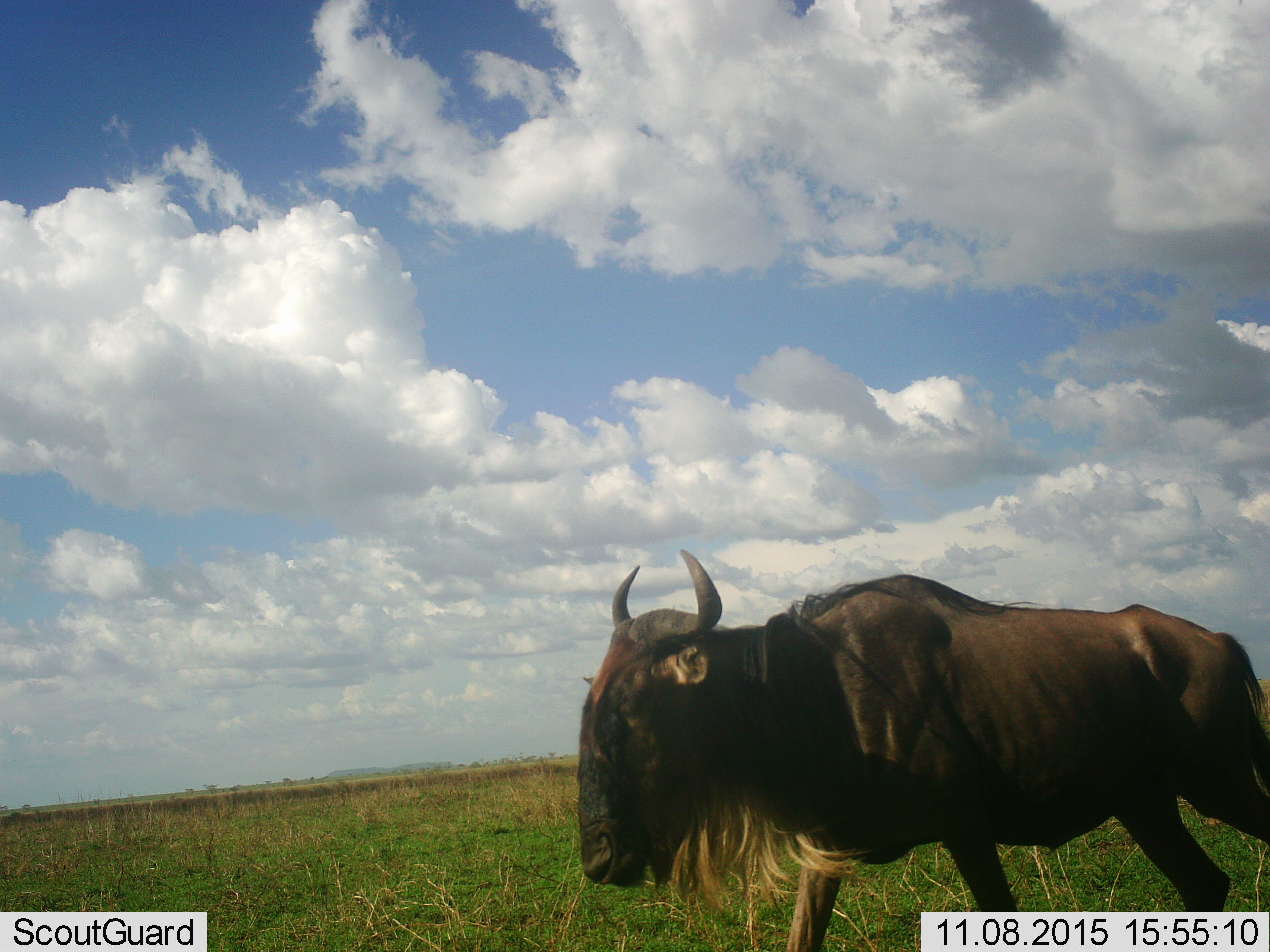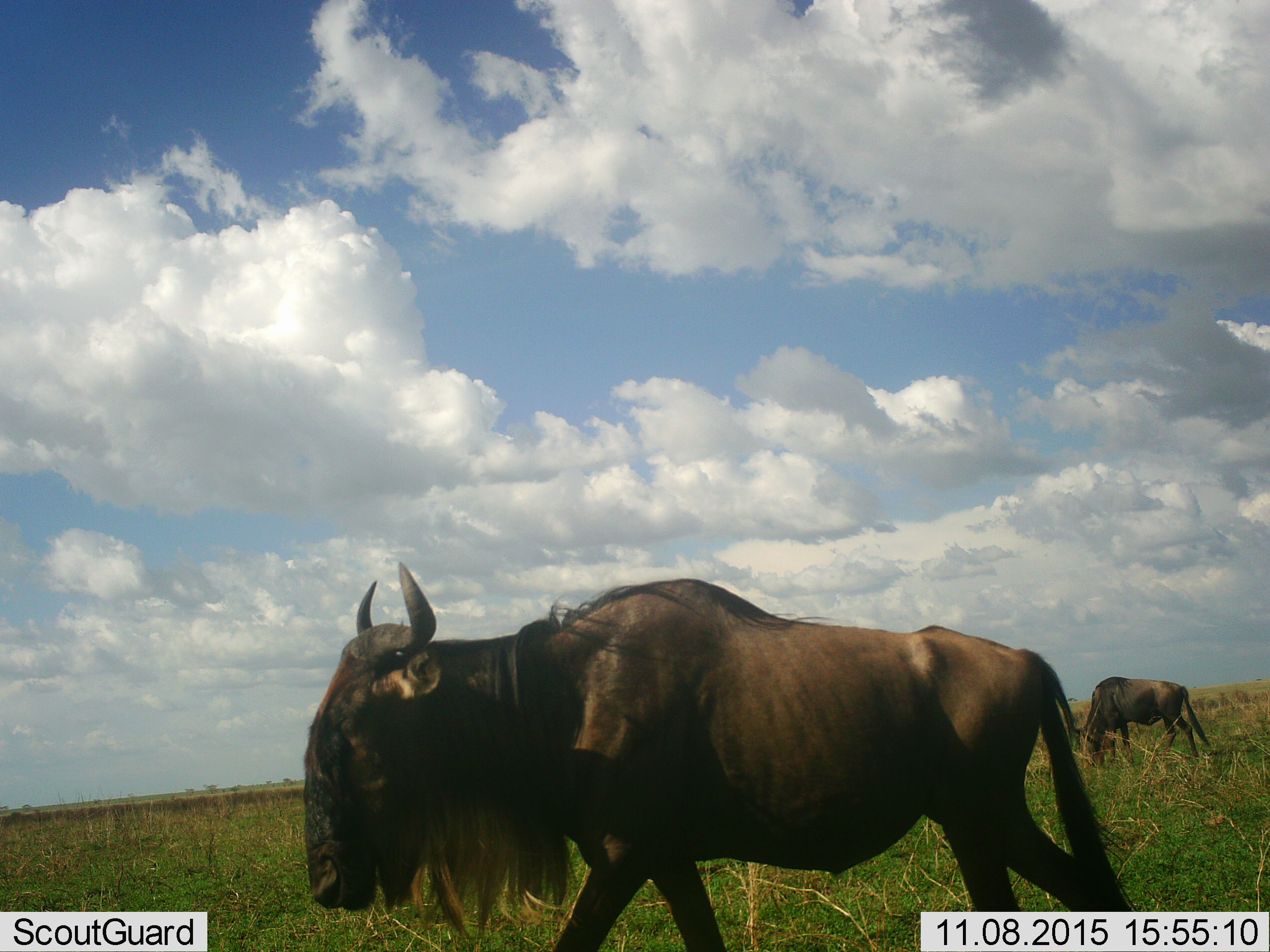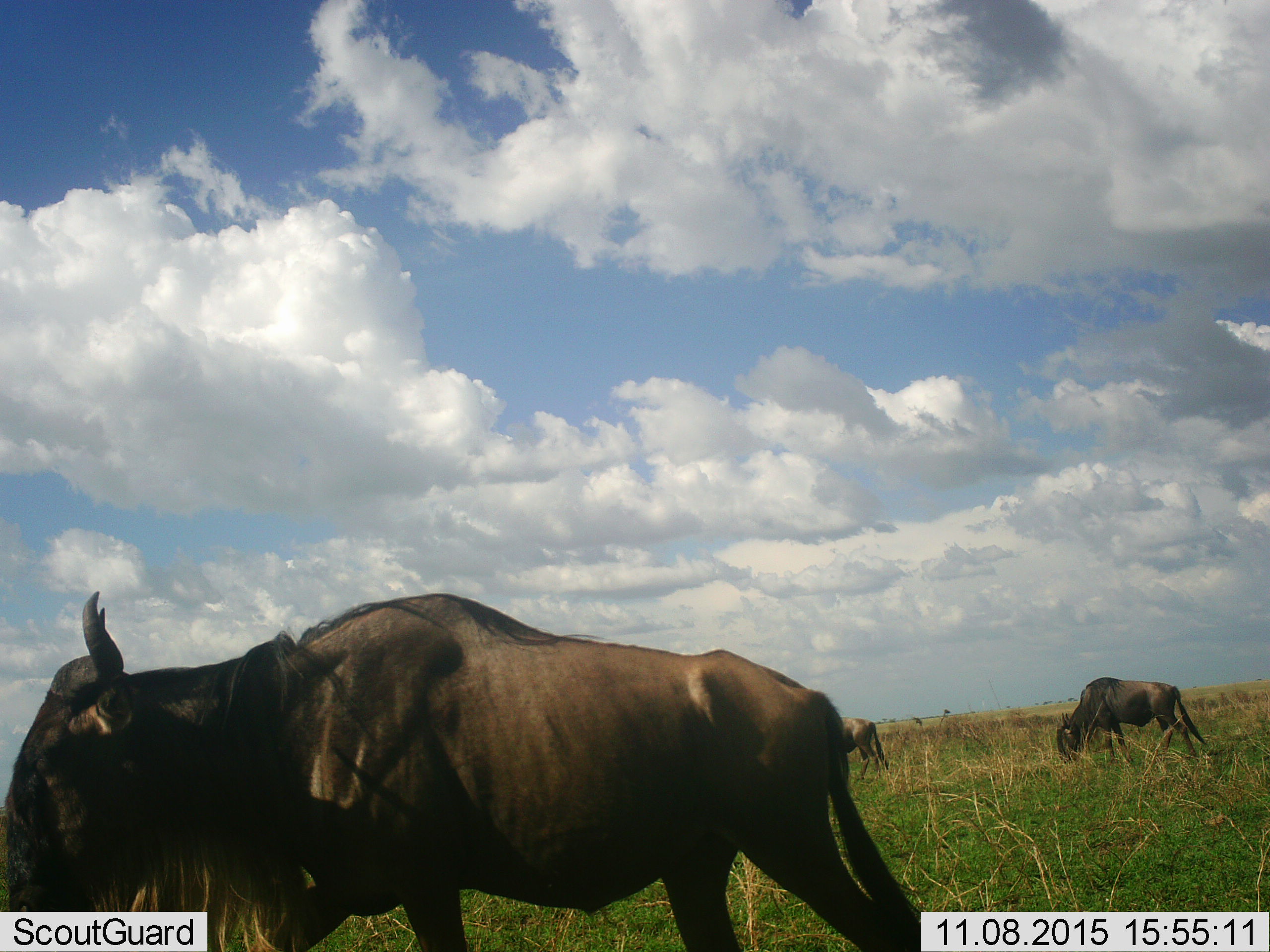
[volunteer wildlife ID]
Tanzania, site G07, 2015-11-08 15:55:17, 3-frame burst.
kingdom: Animalia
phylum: Chordata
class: Mammalia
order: Artiodactyla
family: Bovidae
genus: Connochaetes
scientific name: Connochaetes taurinus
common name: blue wildebeest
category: wildebeest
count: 1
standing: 0%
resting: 0%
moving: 100%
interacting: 0%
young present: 0%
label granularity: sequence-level